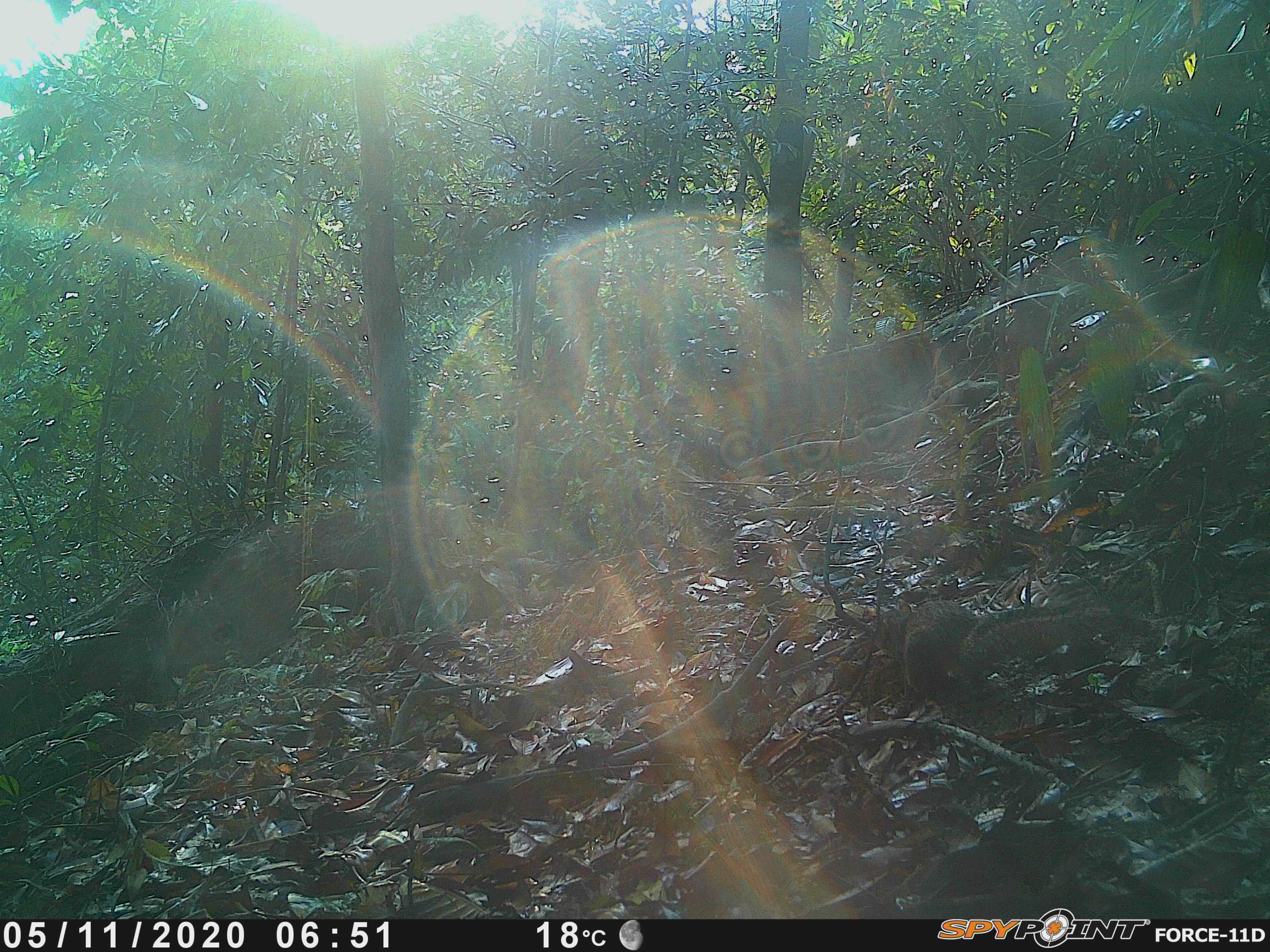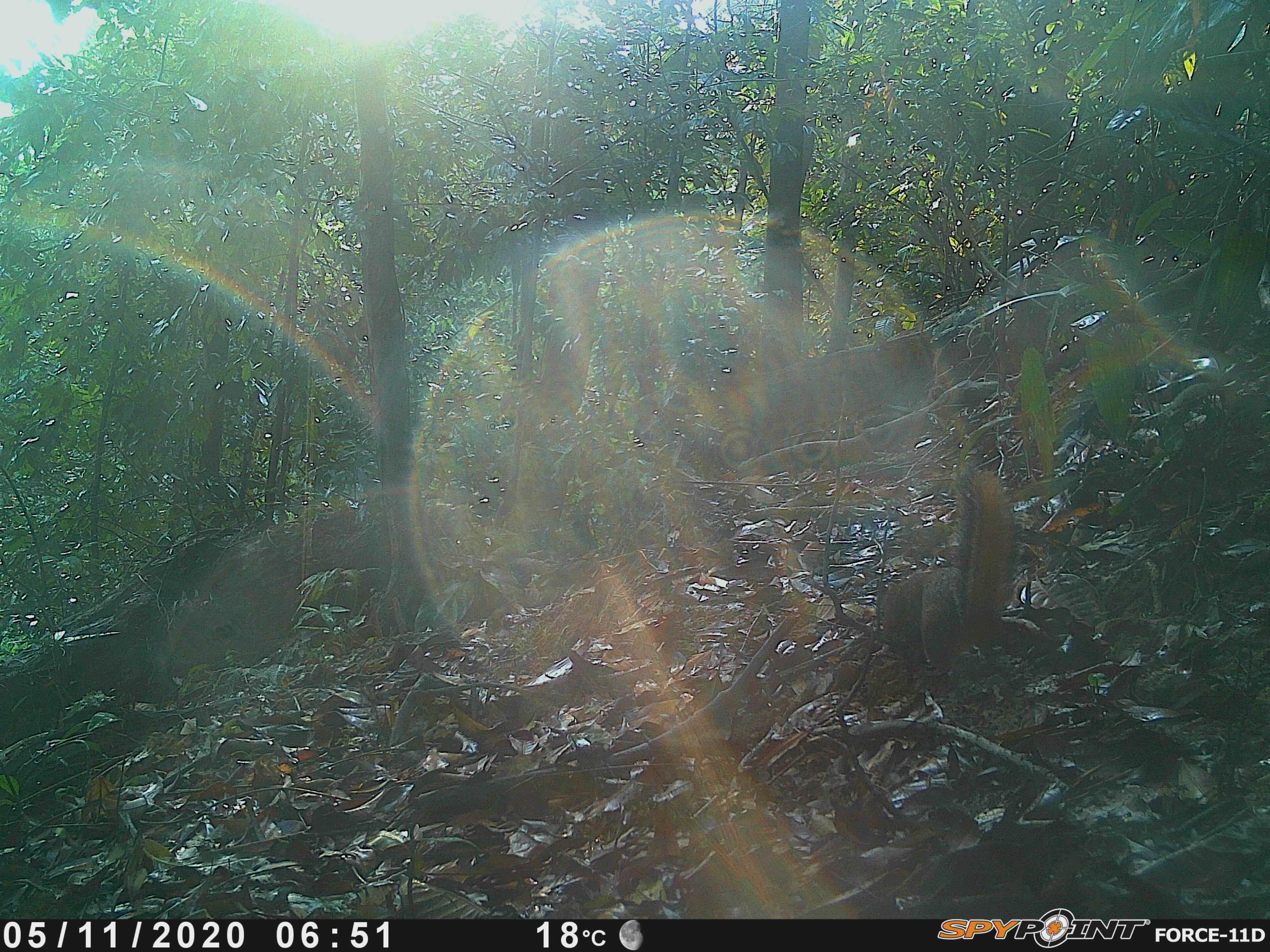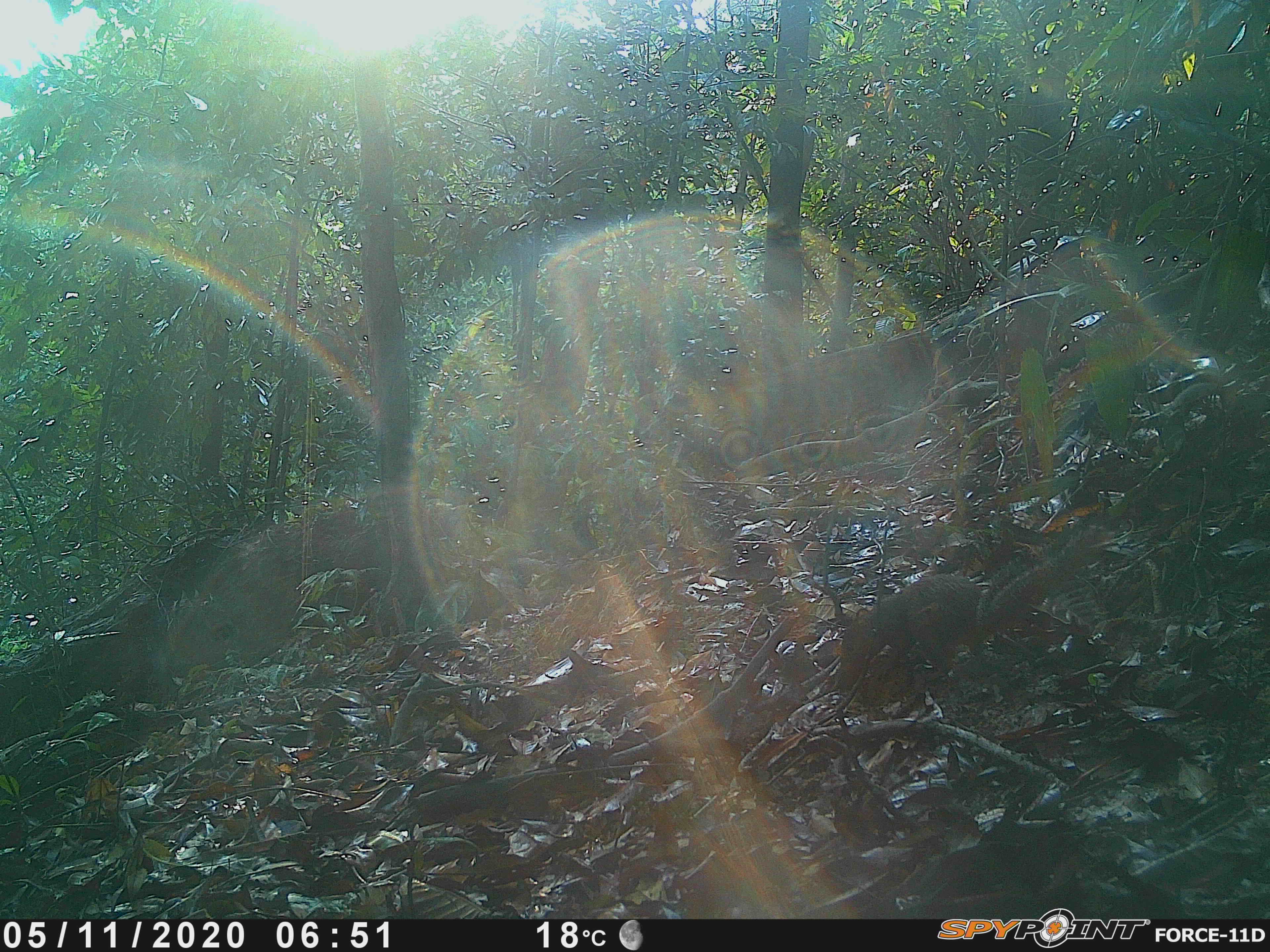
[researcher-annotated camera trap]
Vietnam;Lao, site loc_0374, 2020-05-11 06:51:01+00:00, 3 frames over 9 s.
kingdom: Animalia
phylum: Chordata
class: Mammalia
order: Rodentia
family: Sciuridae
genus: Dremomys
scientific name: Dremomys rufigenis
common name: red-cheeked squirrel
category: red cheeked squirrel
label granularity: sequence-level